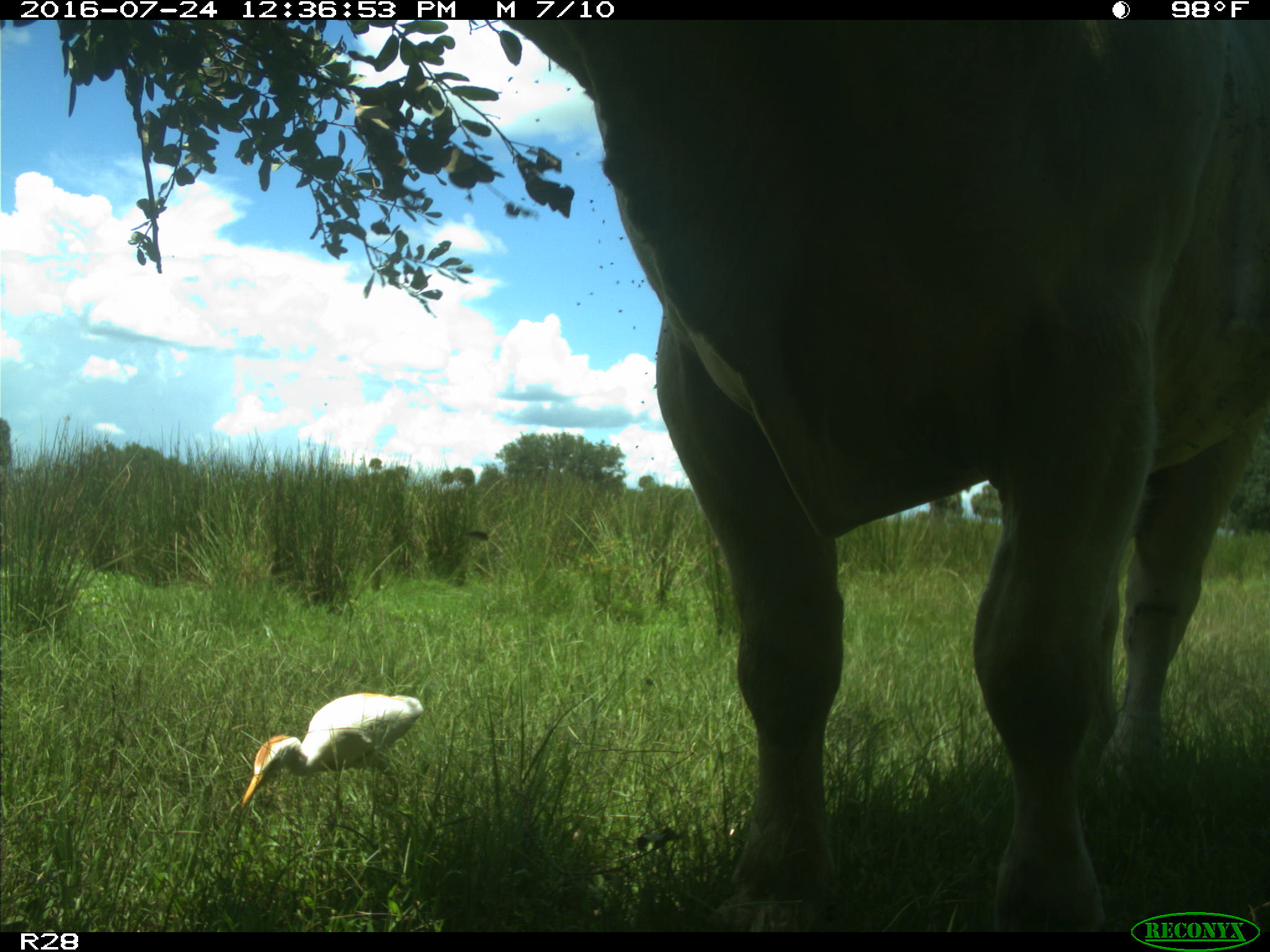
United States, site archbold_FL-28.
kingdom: Animalia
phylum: Chordata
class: Mammalia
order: Artiodactyla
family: Bovidae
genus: Bos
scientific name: Bos taurus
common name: domestic cow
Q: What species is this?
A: Bos taurus (domestic cow).